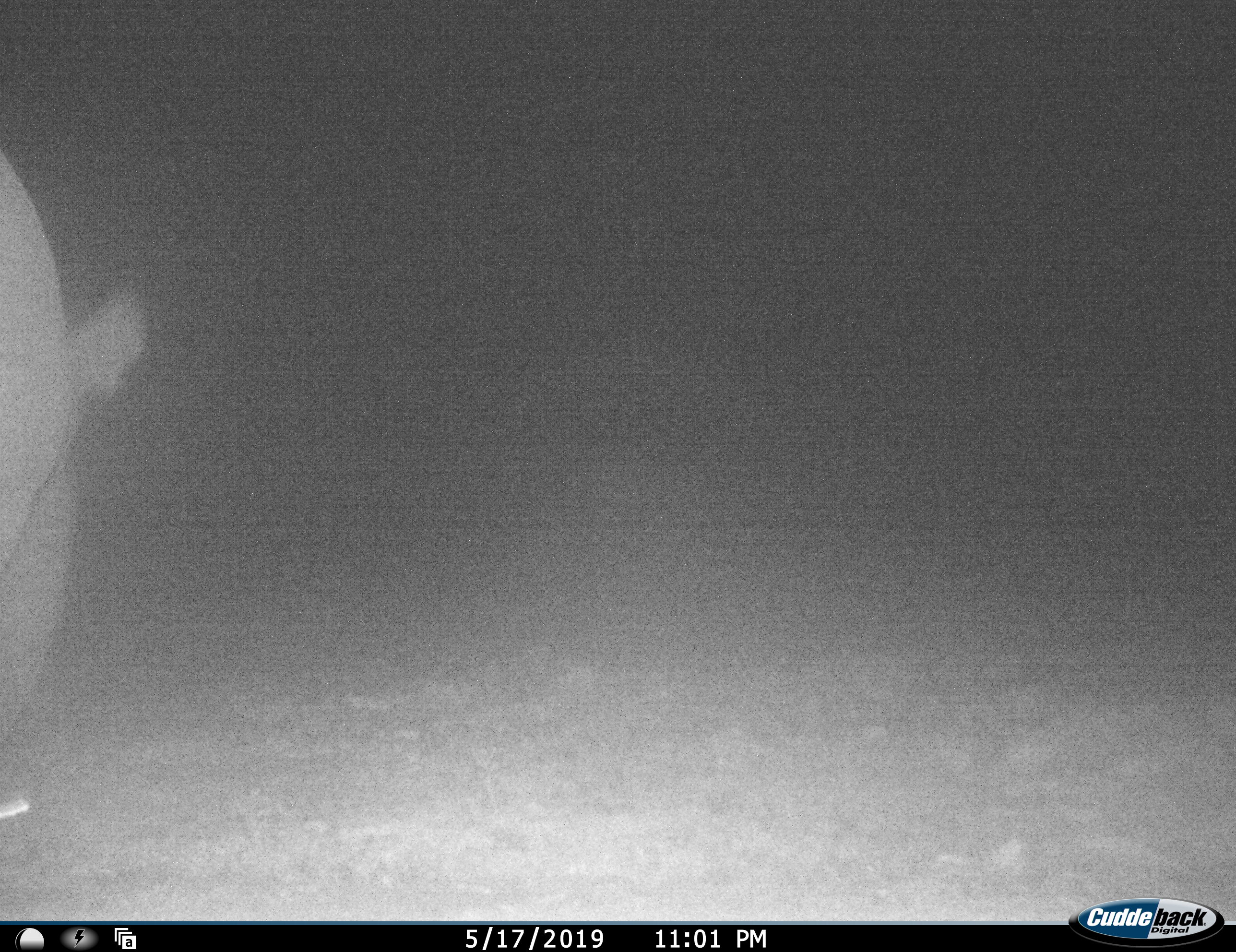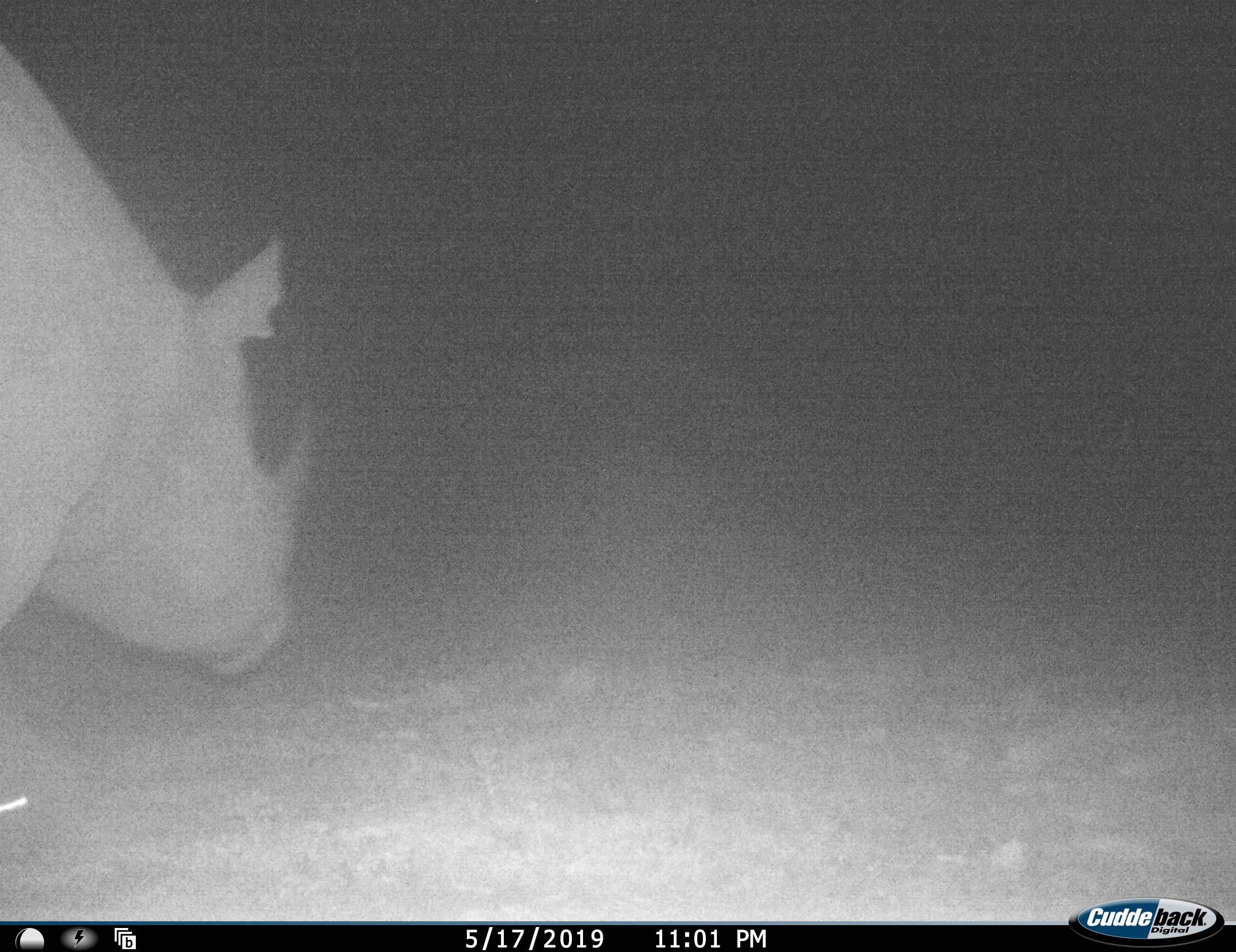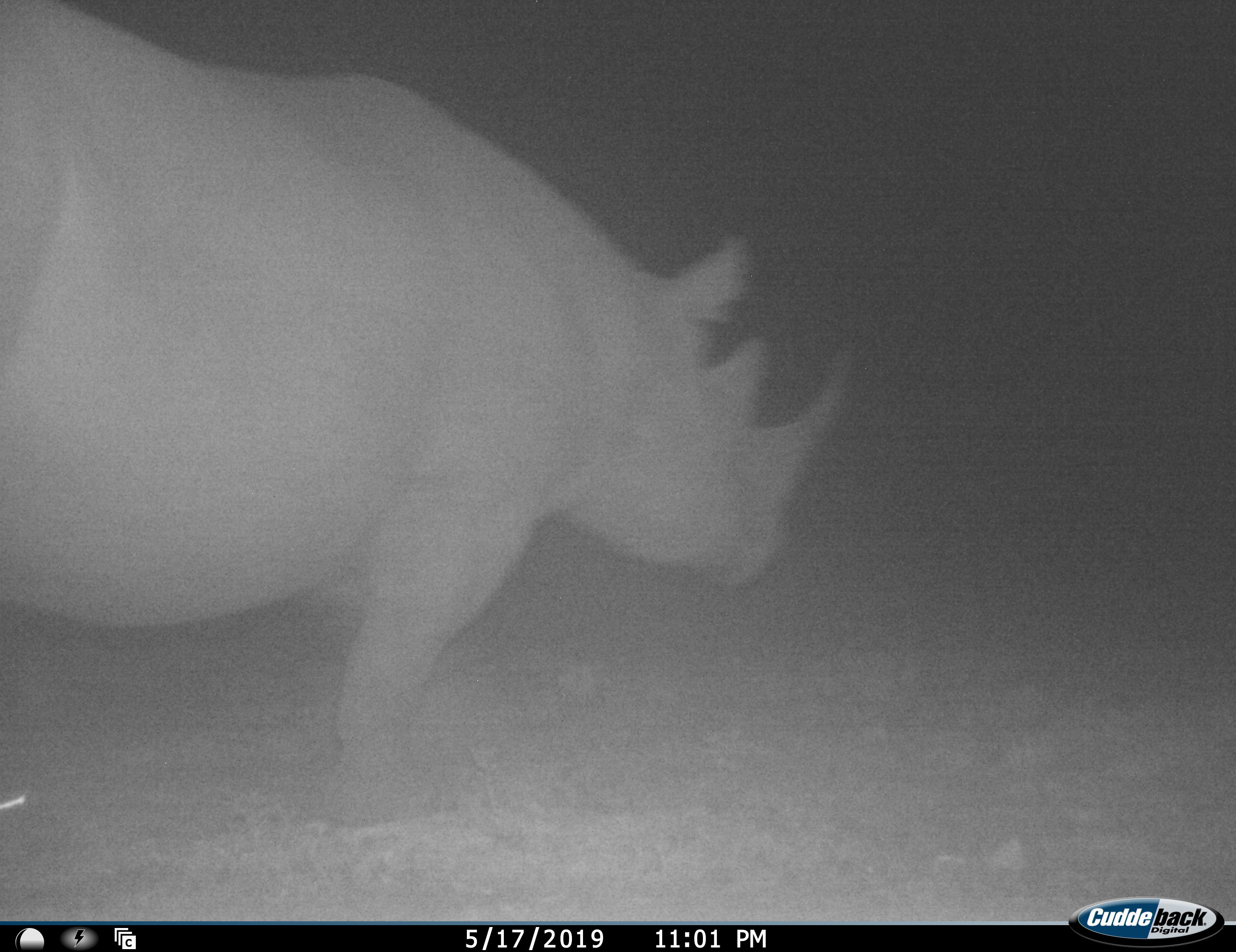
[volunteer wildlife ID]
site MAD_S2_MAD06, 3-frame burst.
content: unidentified animal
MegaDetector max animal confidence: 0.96